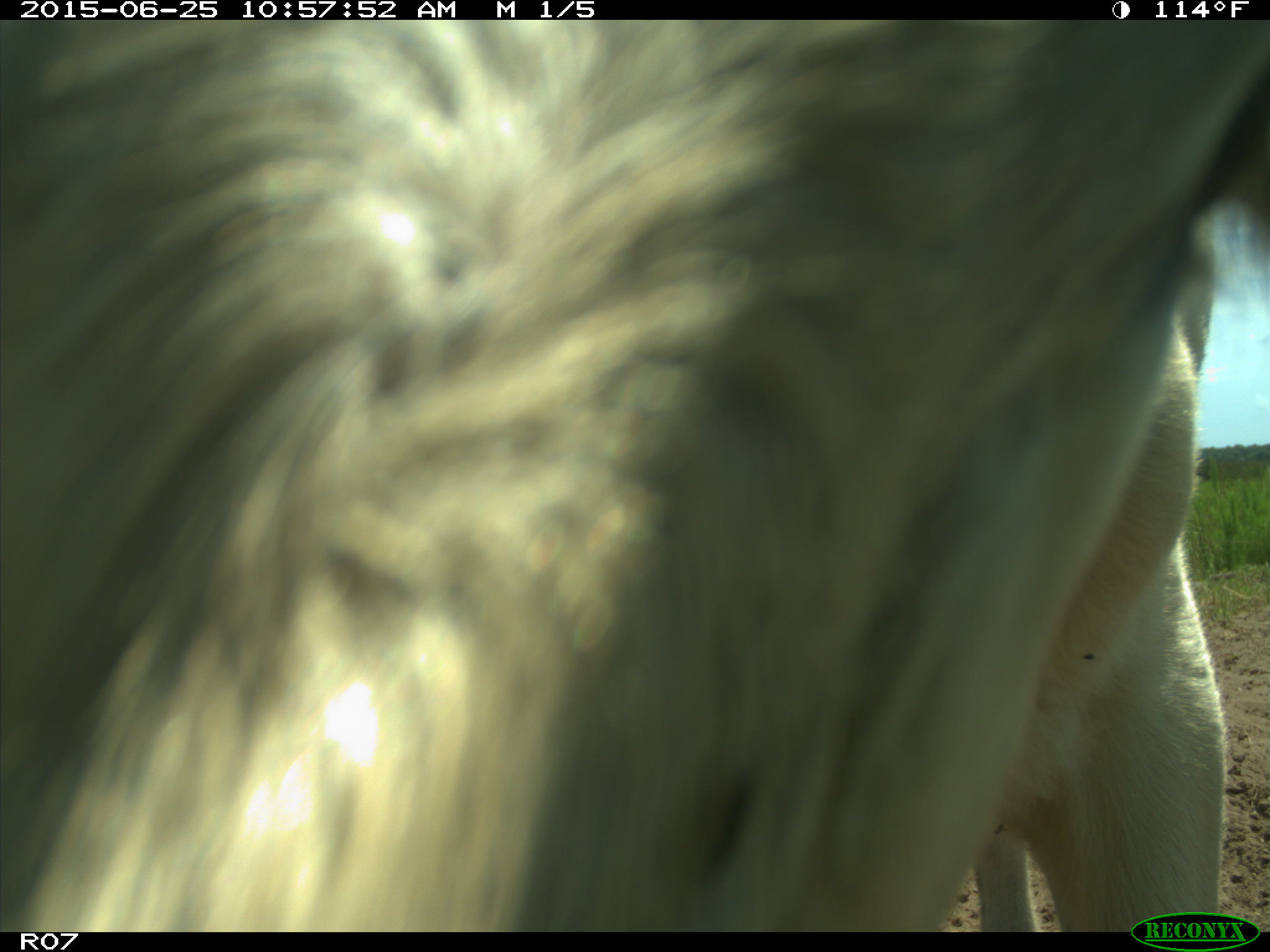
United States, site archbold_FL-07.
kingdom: Animalia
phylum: Chordata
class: Mammalia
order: Artiodactyla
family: Bovidae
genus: Bos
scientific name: Bos taurus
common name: domestic cow